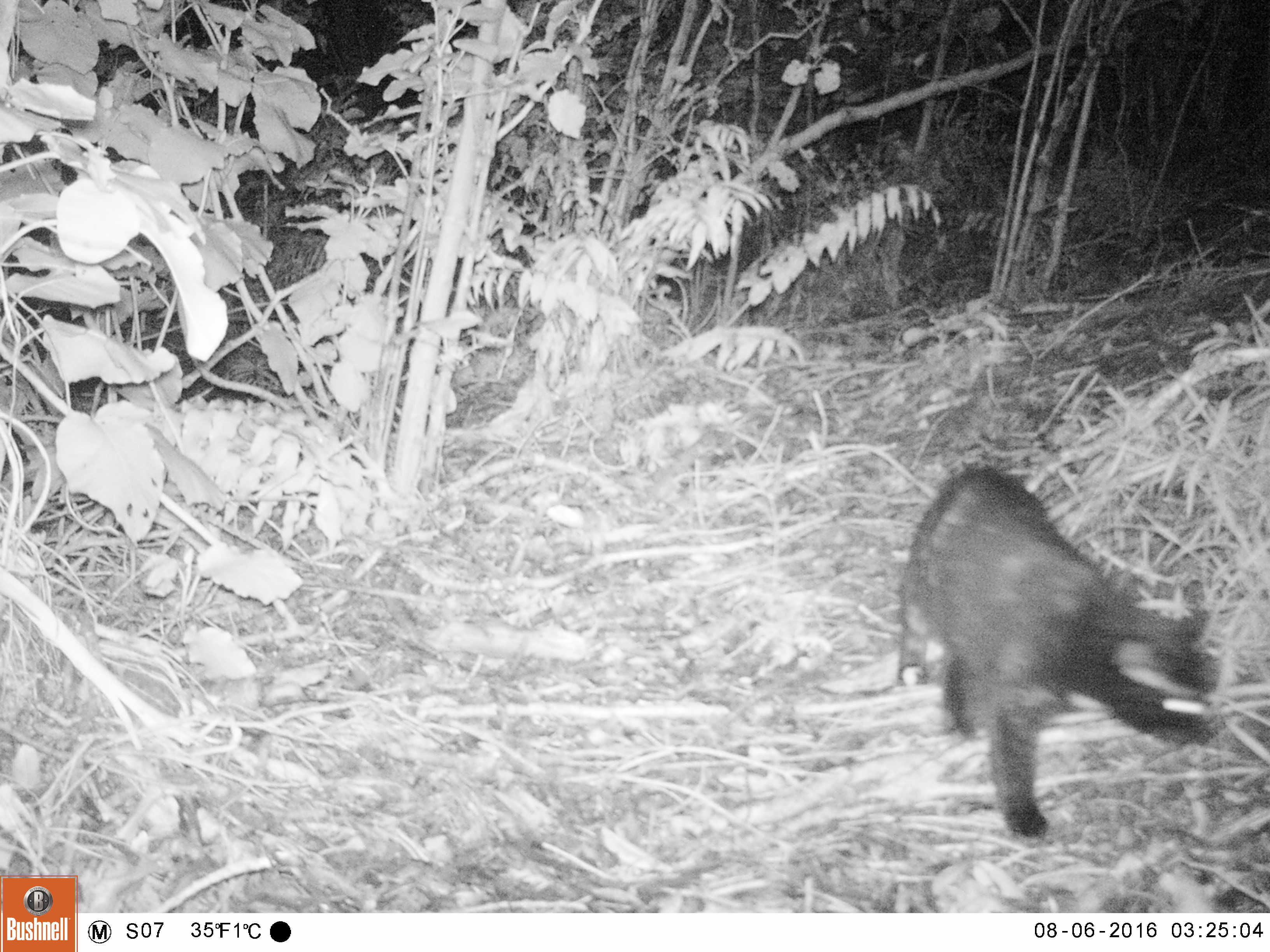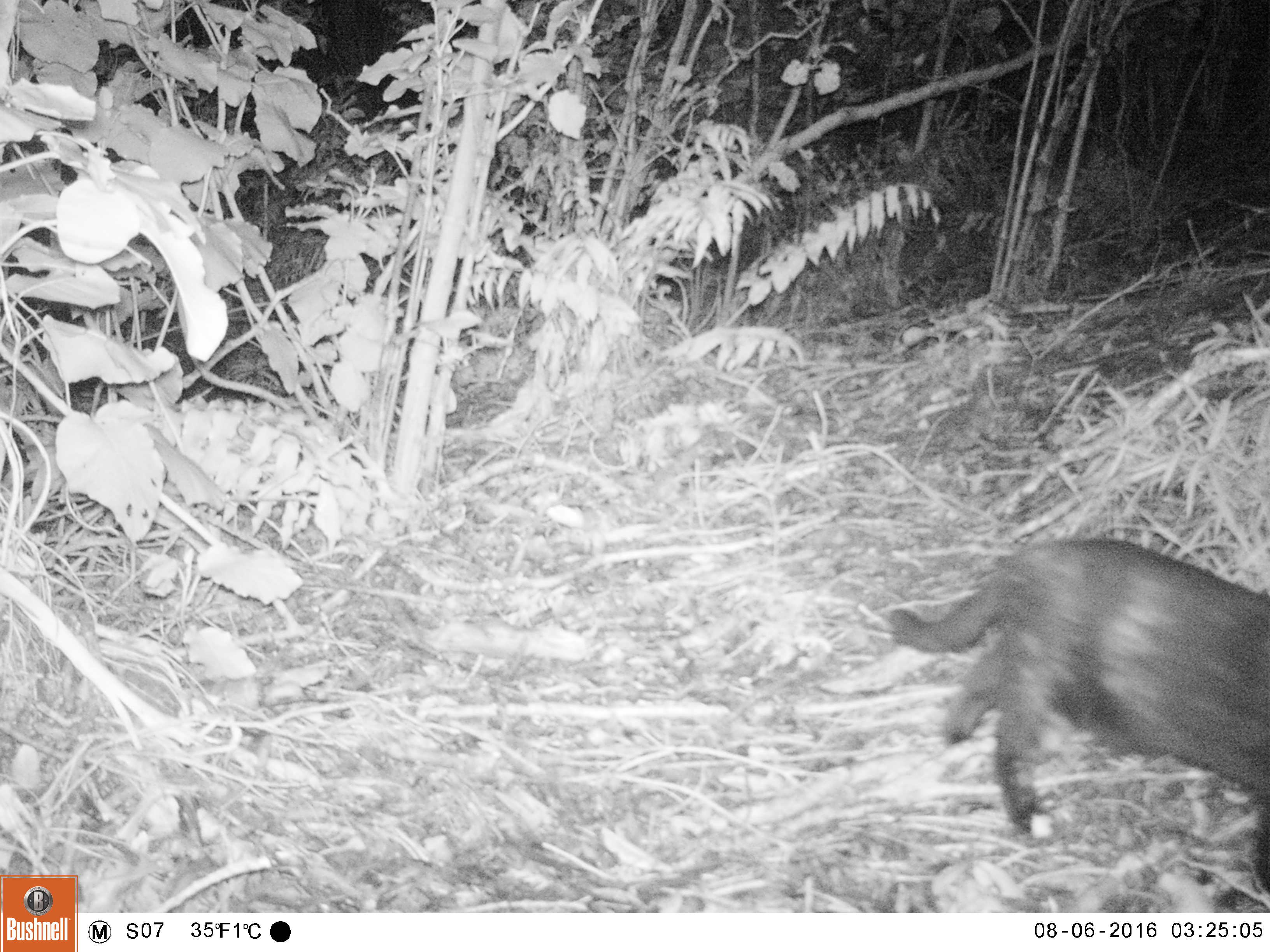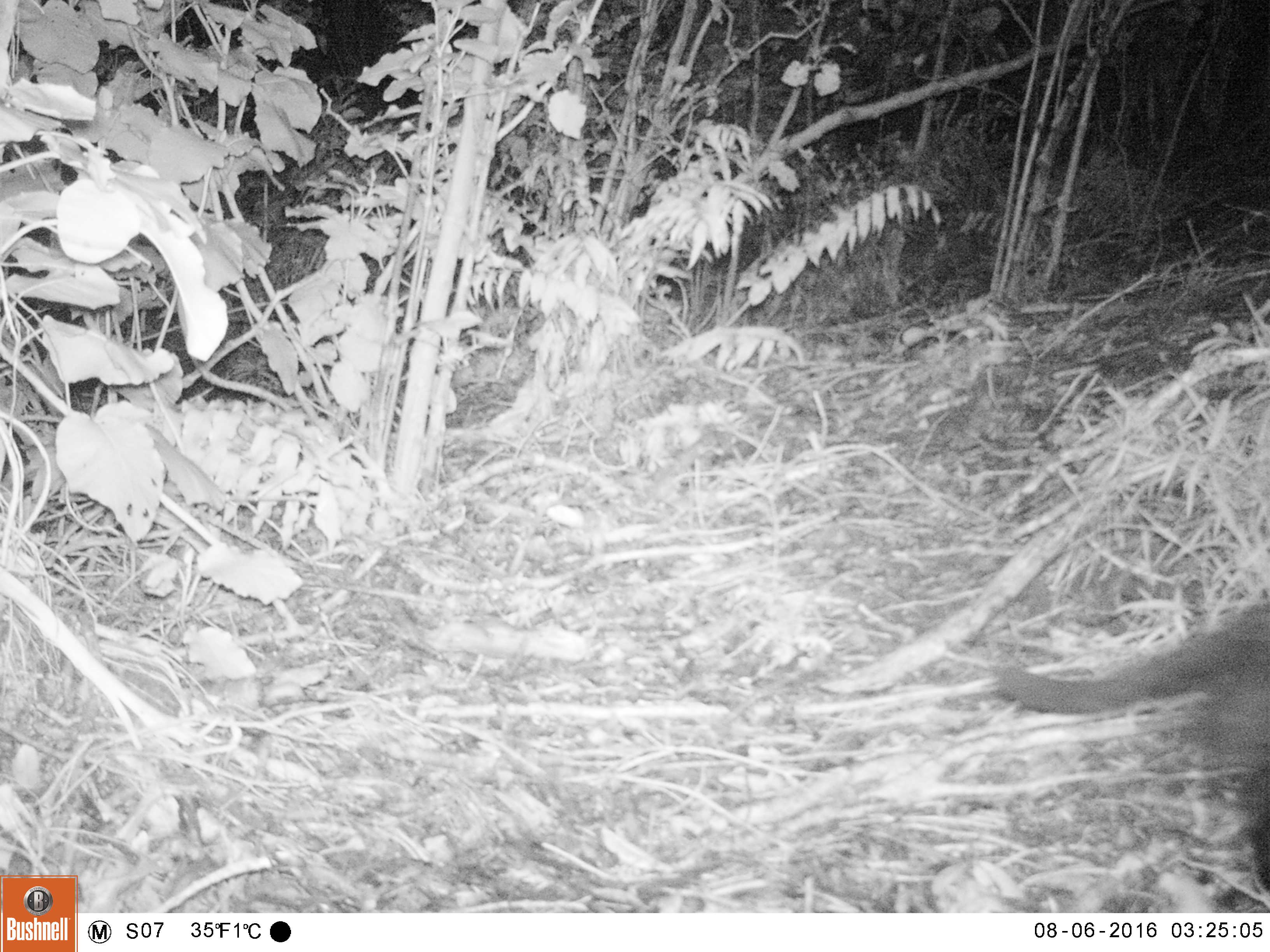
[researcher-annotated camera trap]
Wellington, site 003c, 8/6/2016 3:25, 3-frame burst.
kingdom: Animalia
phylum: Chordata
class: Mammalia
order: Carnivora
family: Felidae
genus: Felis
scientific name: Felis catus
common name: cat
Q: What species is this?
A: Cat (Felis catus).